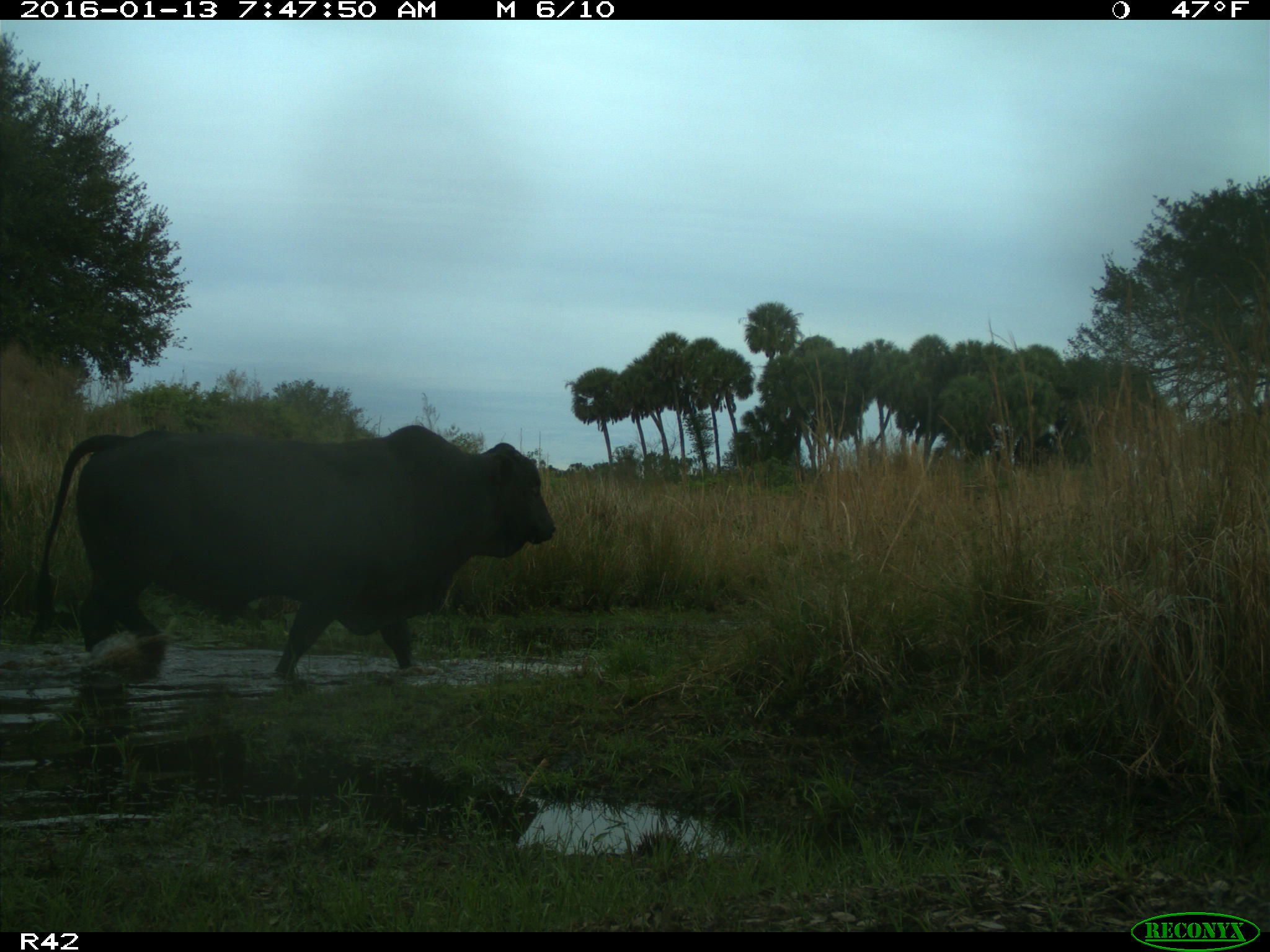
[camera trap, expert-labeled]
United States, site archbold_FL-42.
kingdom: Animalia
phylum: Chordata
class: Mammalia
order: Artiodactyla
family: Bovidae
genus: Bos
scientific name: Bos taurus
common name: domestic cow